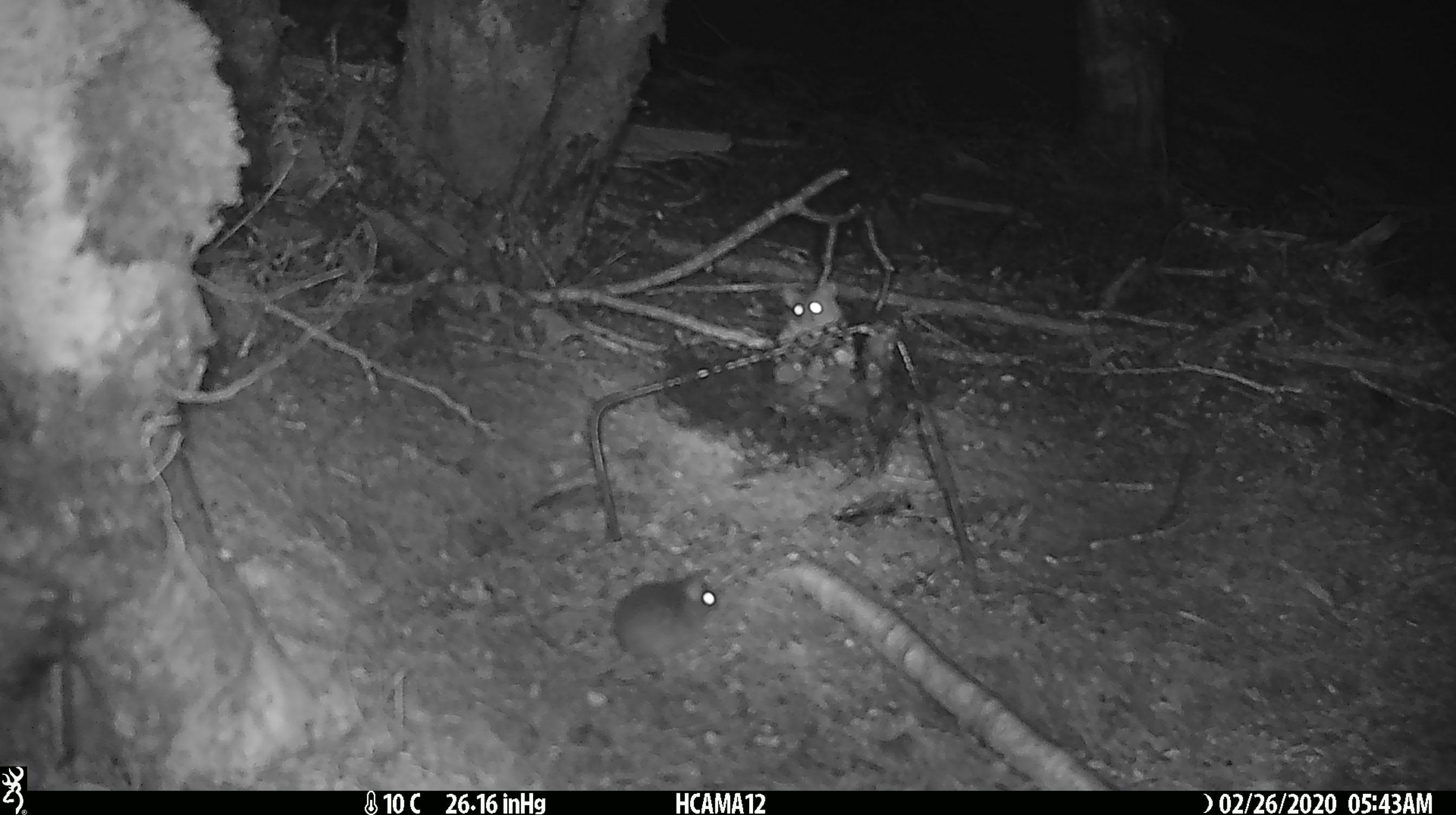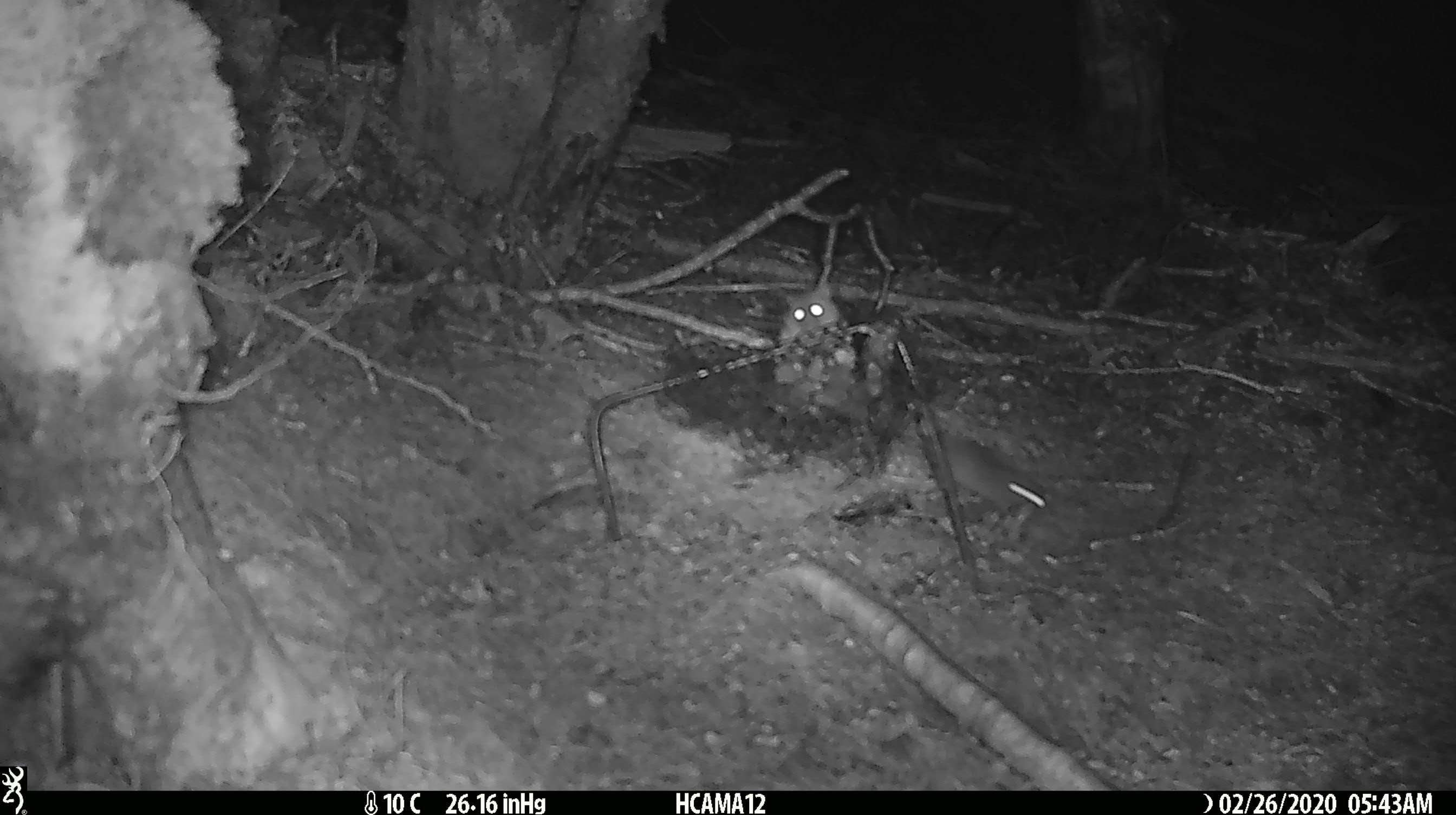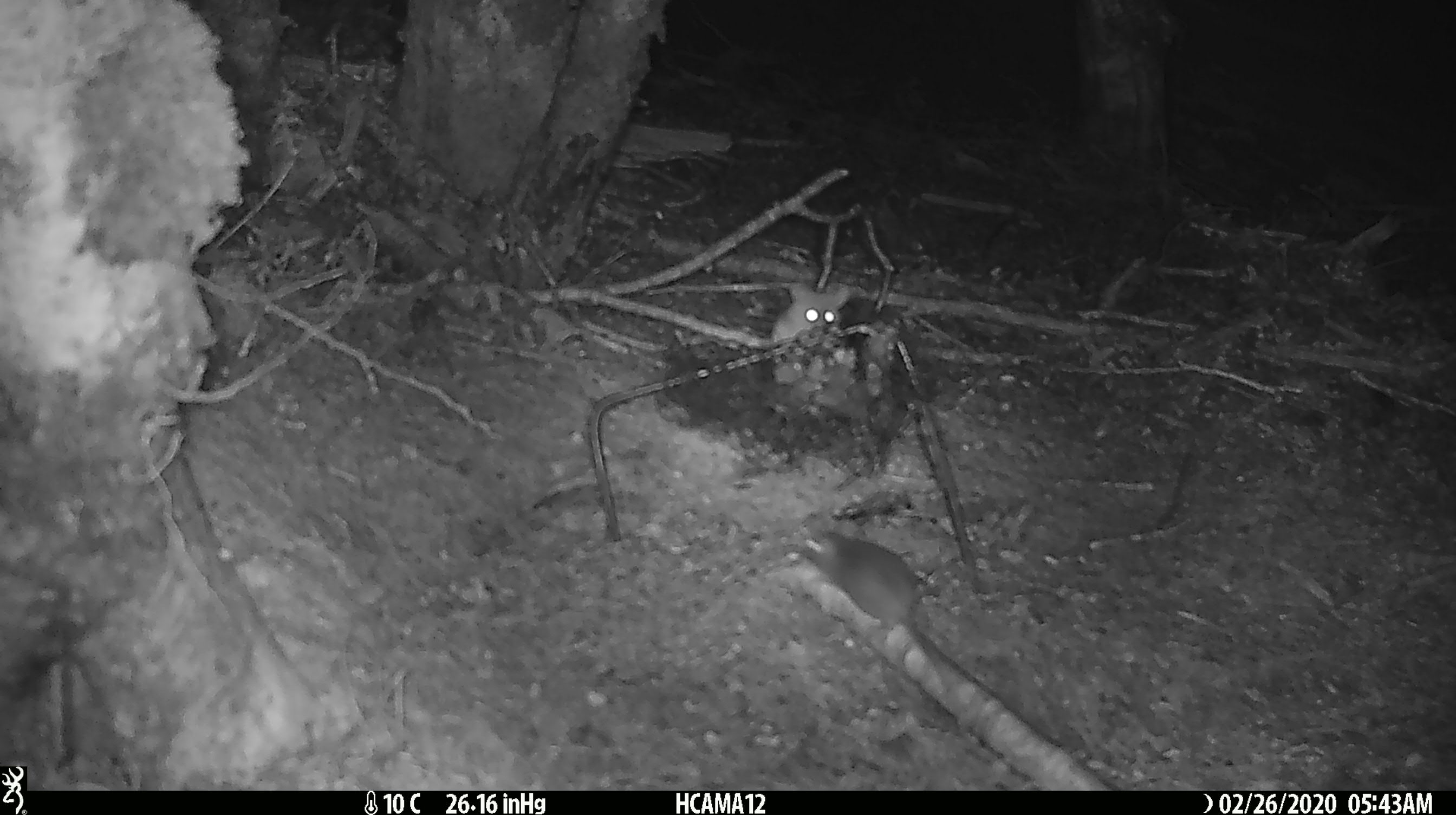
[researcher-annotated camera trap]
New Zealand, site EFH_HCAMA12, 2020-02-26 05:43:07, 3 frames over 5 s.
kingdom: Animalia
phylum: Chordata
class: Mammalia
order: Rodentia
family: Muridae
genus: Mus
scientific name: Mus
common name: mouse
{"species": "mouse (Mus)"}